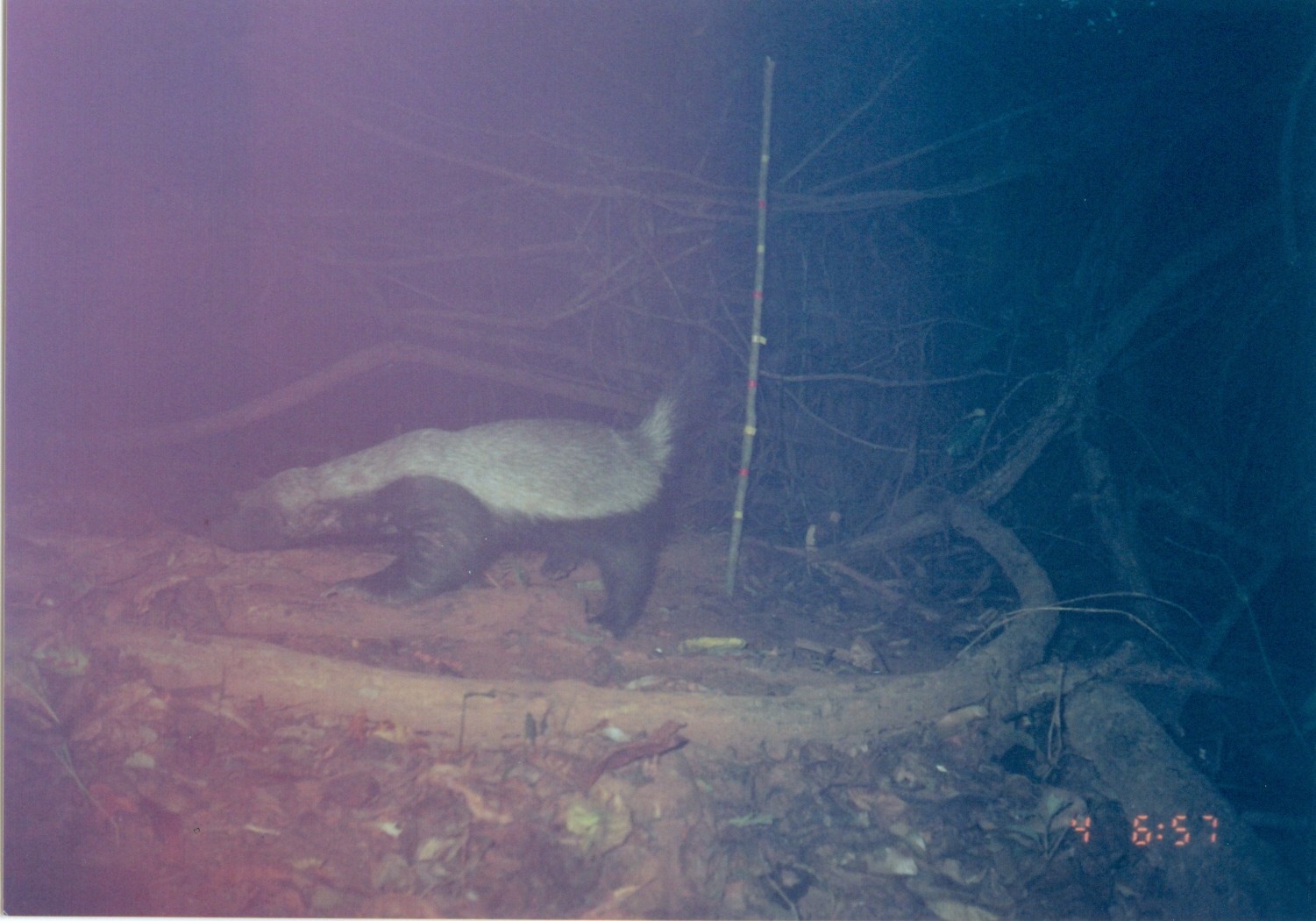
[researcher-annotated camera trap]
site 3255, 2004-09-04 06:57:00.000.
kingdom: Animalia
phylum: Chordata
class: Mammalia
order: Carnivora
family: Mustelidae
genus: Mellivora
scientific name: Mellivora capensis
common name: honey badger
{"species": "Mellivora capensis (honey badger)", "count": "1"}